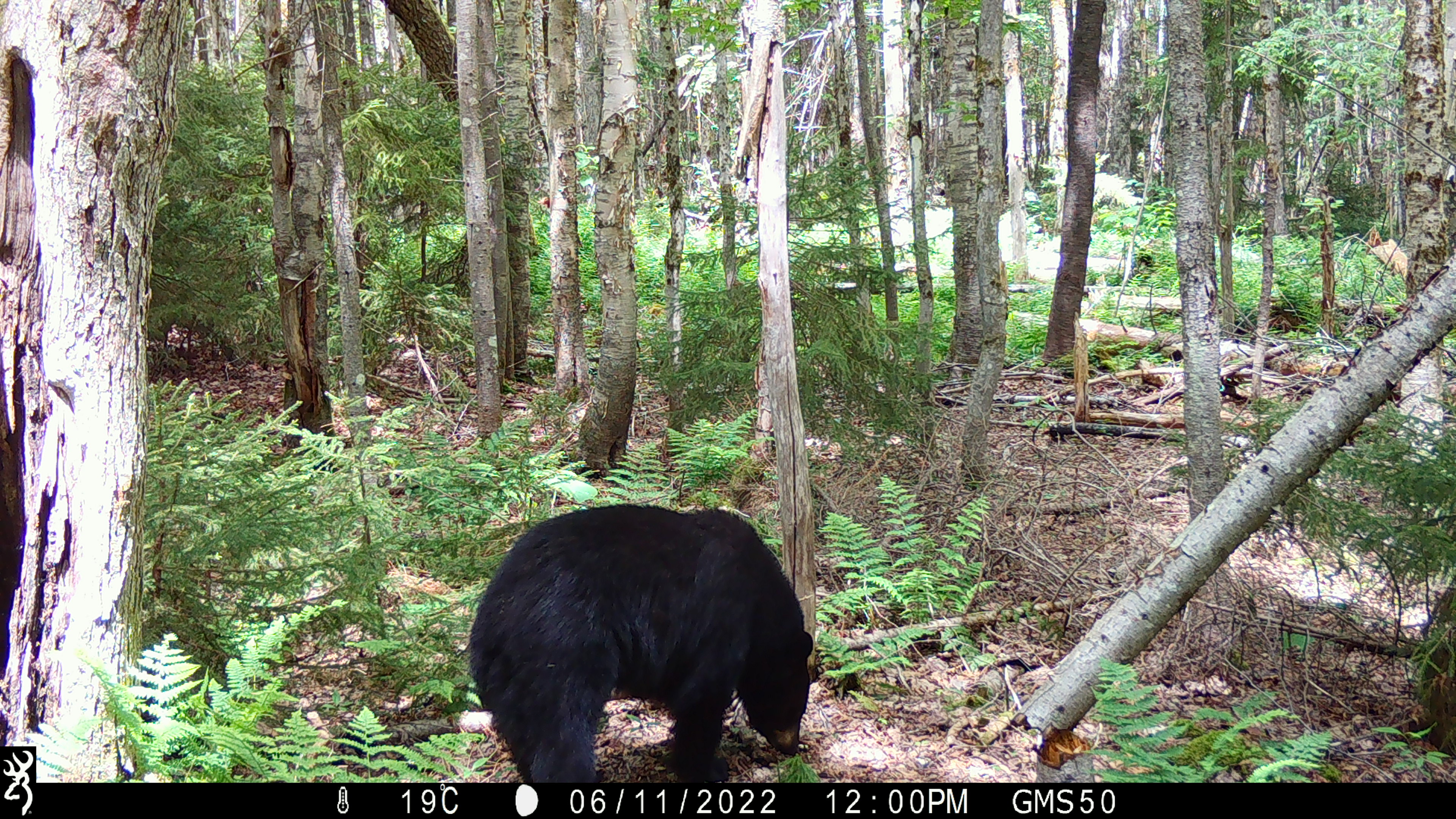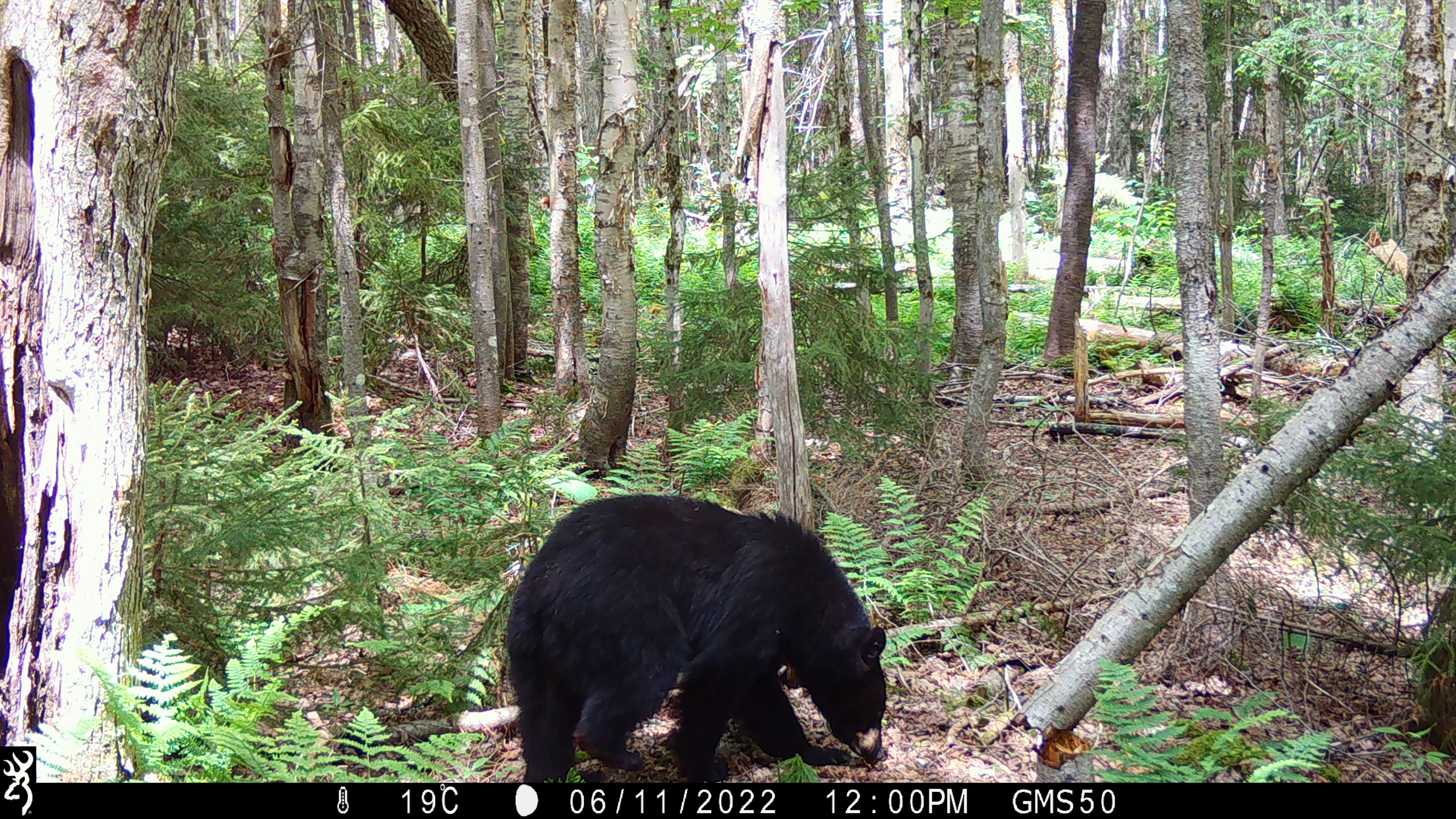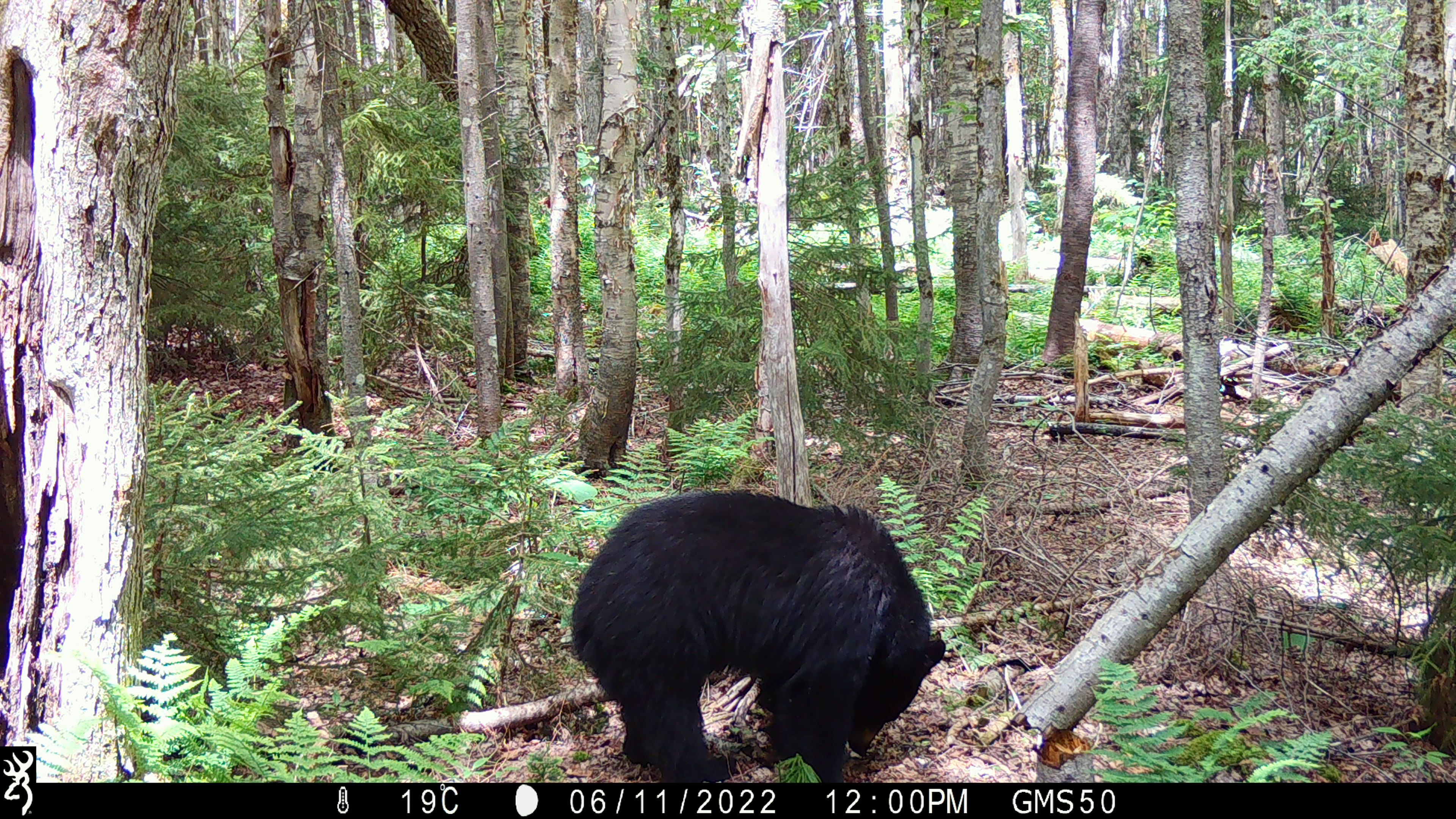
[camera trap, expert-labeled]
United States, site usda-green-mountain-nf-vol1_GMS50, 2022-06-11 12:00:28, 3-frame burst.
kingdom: Animalia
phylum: Chordata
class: Mammalia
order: Carnivora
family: Ursidae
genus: Ursus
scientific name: Ursus americanus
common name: black bear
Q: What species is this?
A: Black bear (Ursus americanus).